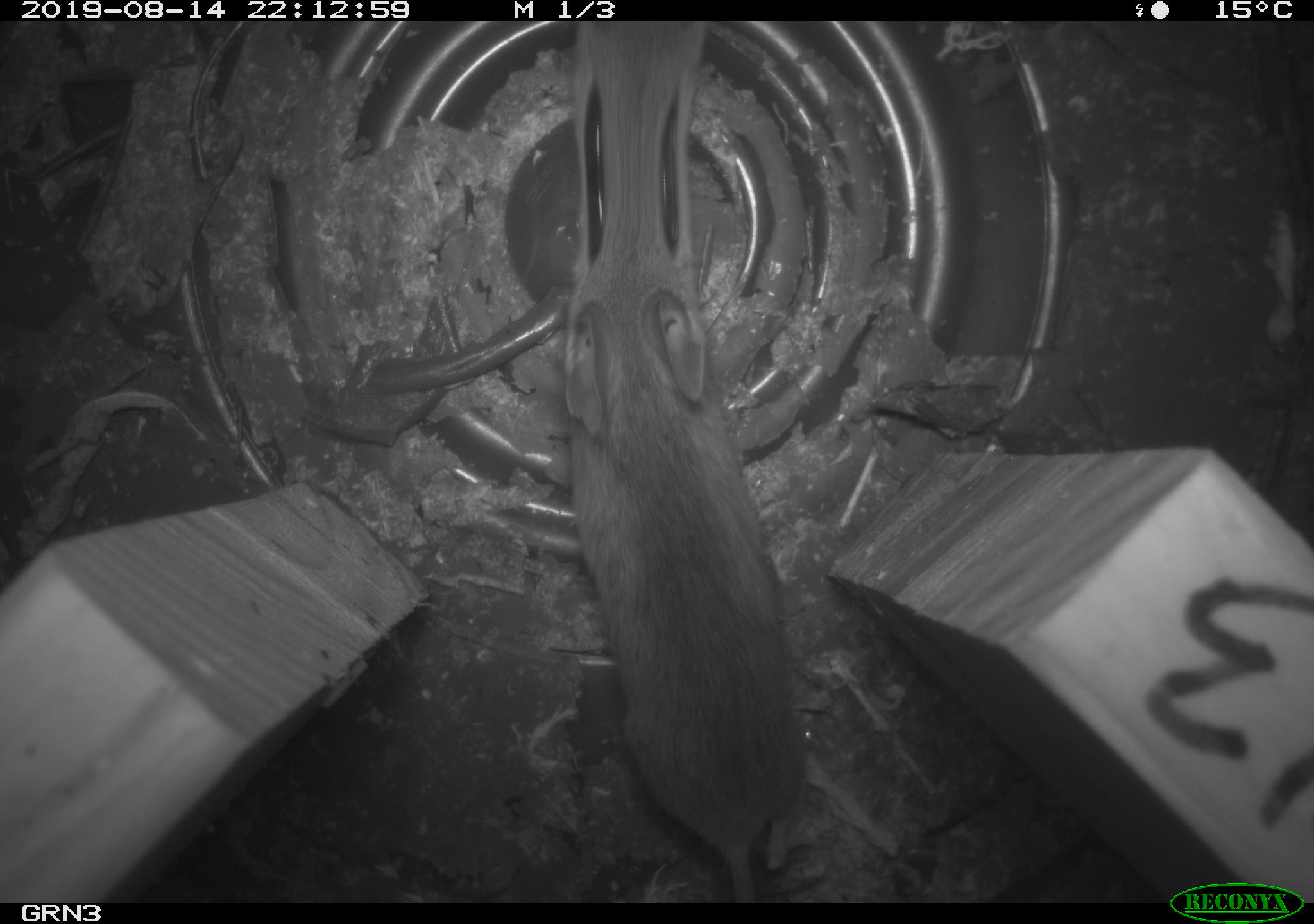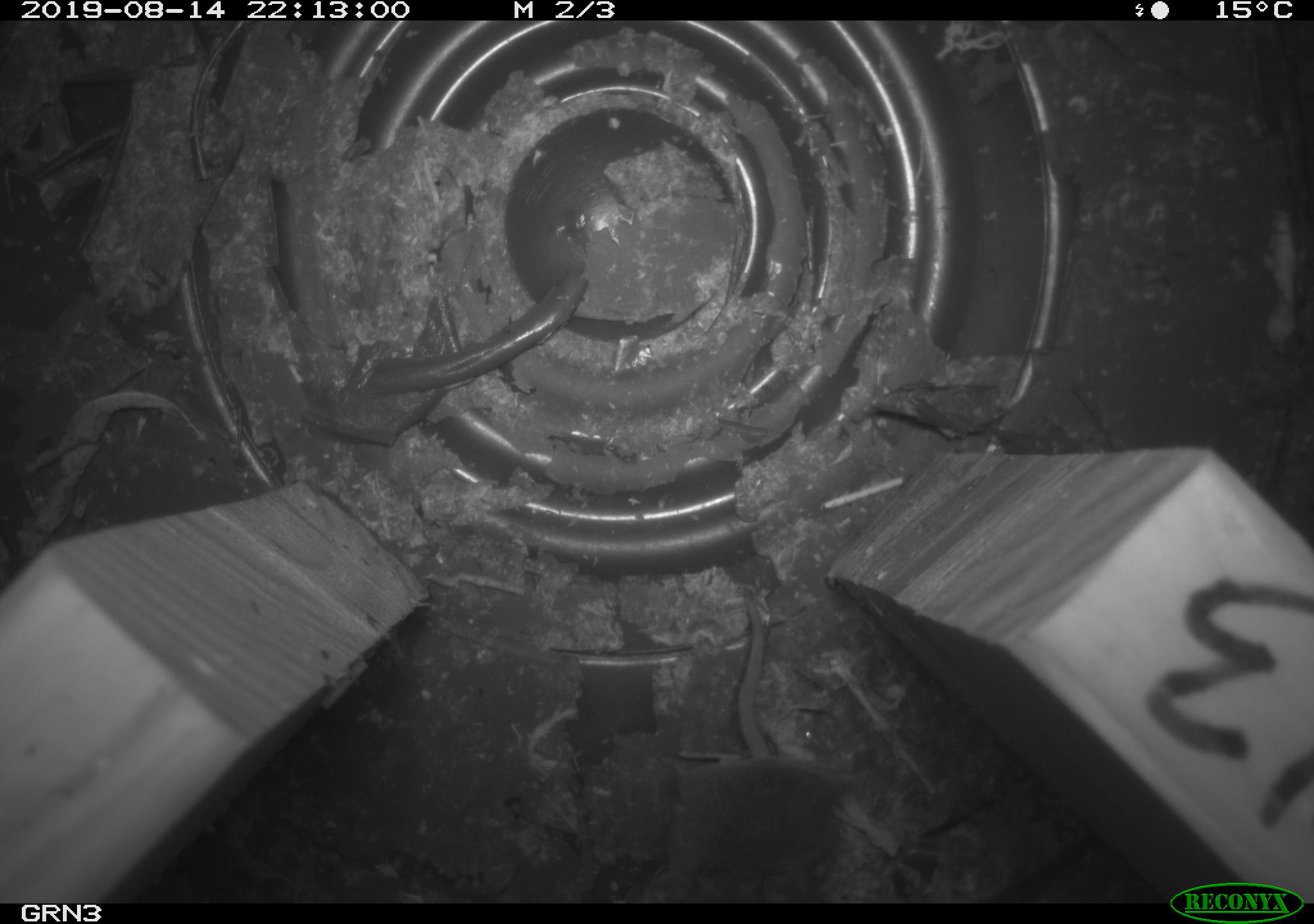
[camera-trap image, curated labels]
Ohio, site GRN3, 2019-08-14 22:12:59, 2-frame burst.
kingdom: Animalia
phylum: Chordata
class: Mammalia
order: Rodentia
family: Cricetidae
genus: Microtus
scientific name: Microtus pennsylvanicus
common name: meadow vole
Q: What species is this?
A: Meadow vole (Microtus pennsylvanicus).